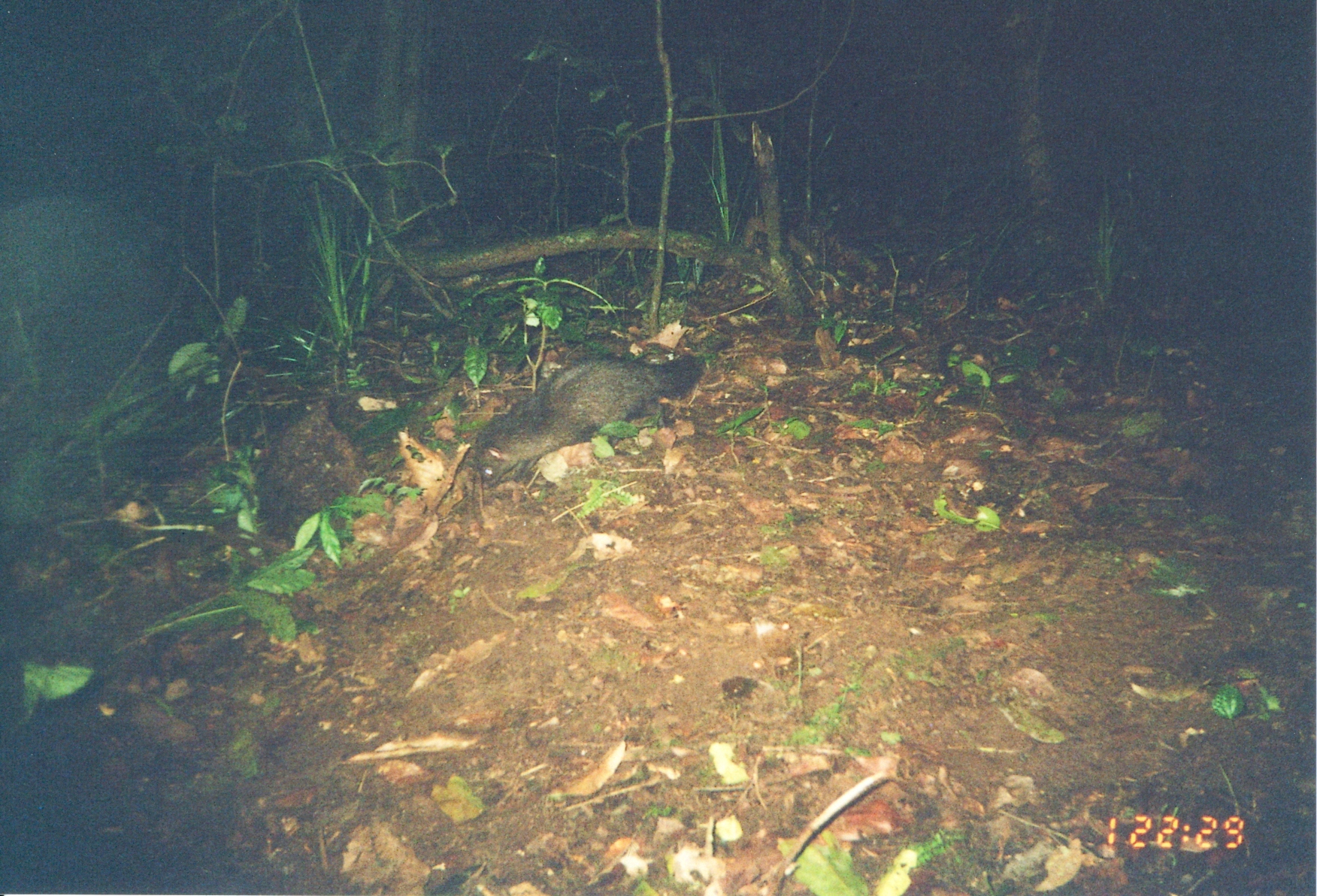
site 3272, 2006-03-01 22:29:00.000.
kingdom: Animalia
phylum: Chordata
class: Mammalia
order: Carnivora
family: Herpestidae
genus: Atilax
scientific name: Atilax paludinosus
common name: marsh mongoose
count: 1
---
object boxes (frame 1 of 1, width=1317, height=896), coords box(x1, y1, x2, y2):
atilax paludinosus: box(472, 349, 703, 489)